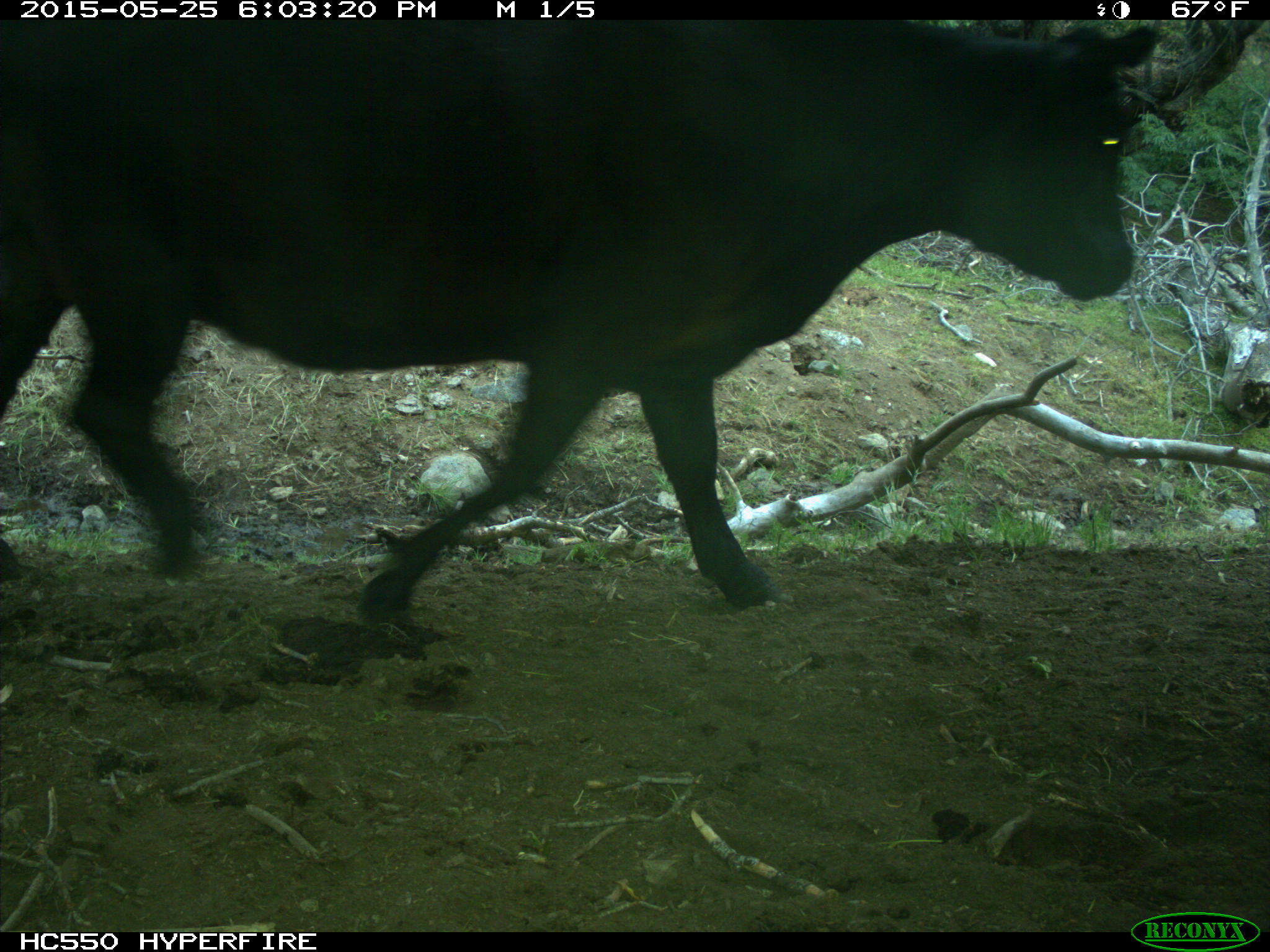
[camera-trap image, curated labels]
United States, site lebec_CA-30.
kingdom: Animalia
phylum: Chordata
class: Mammalia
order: Artiodactyla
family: Bovidae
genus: Bos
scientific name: Bos taurus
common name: domestic cow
Bos taurus (domestic cow).